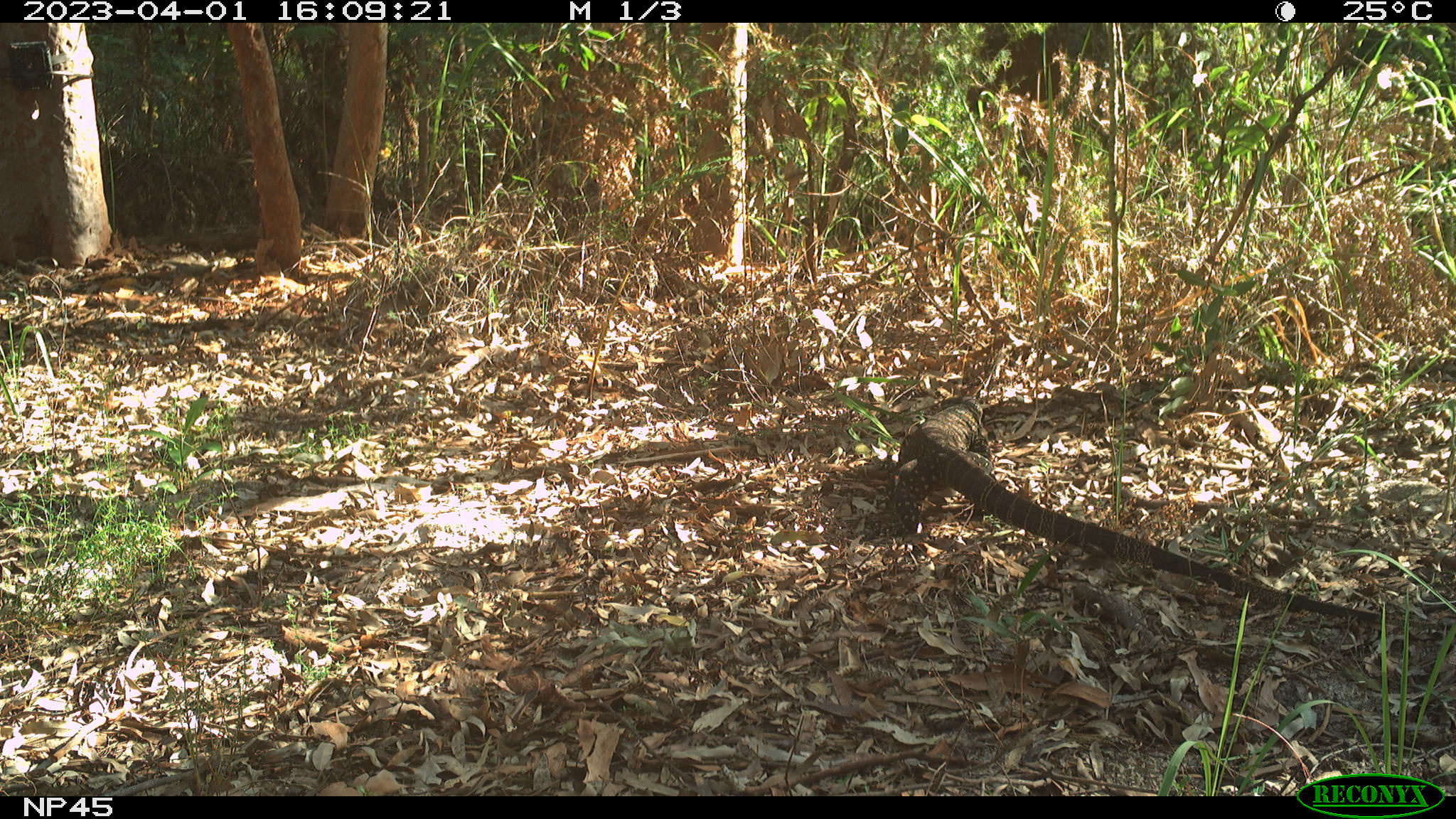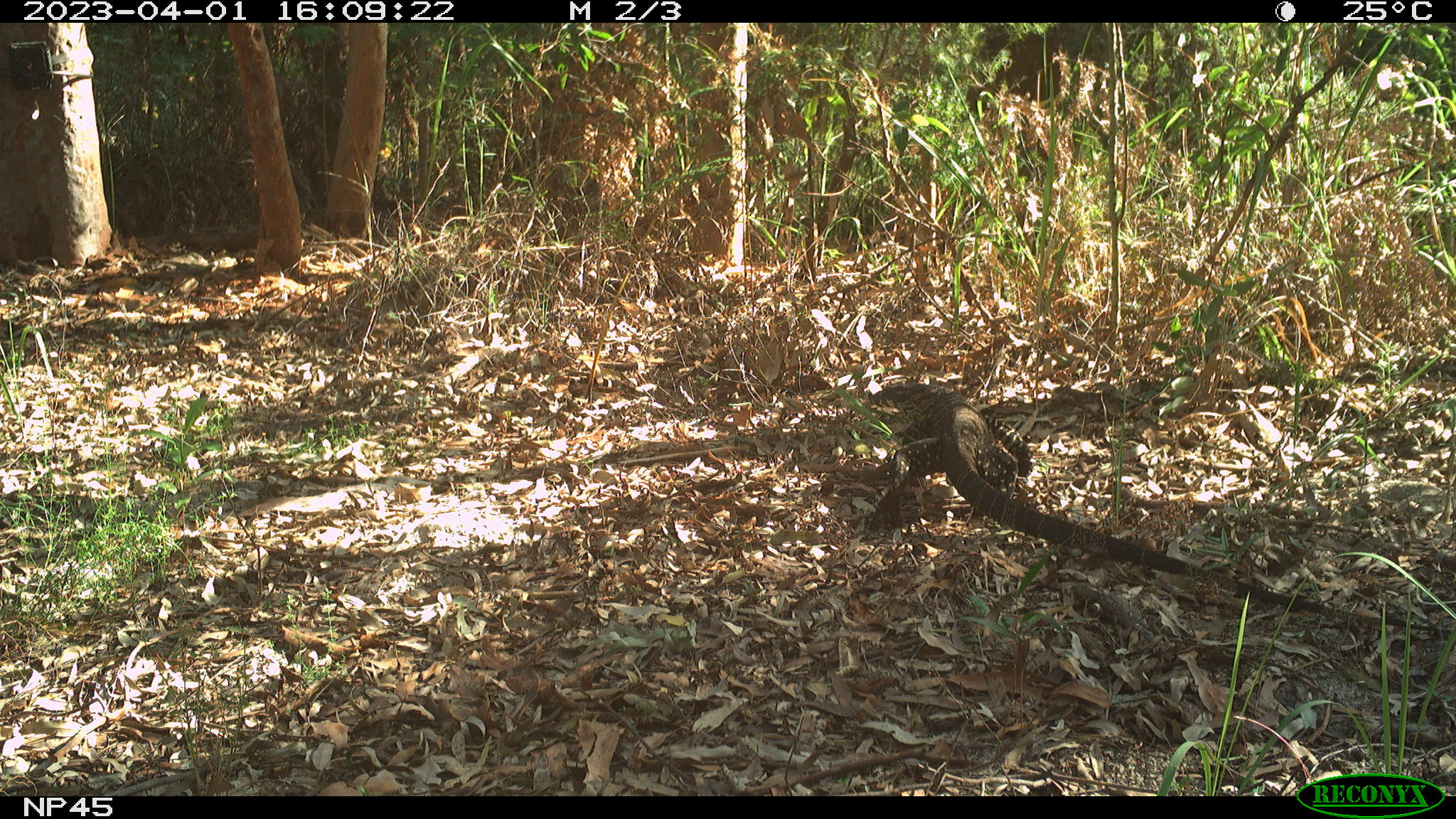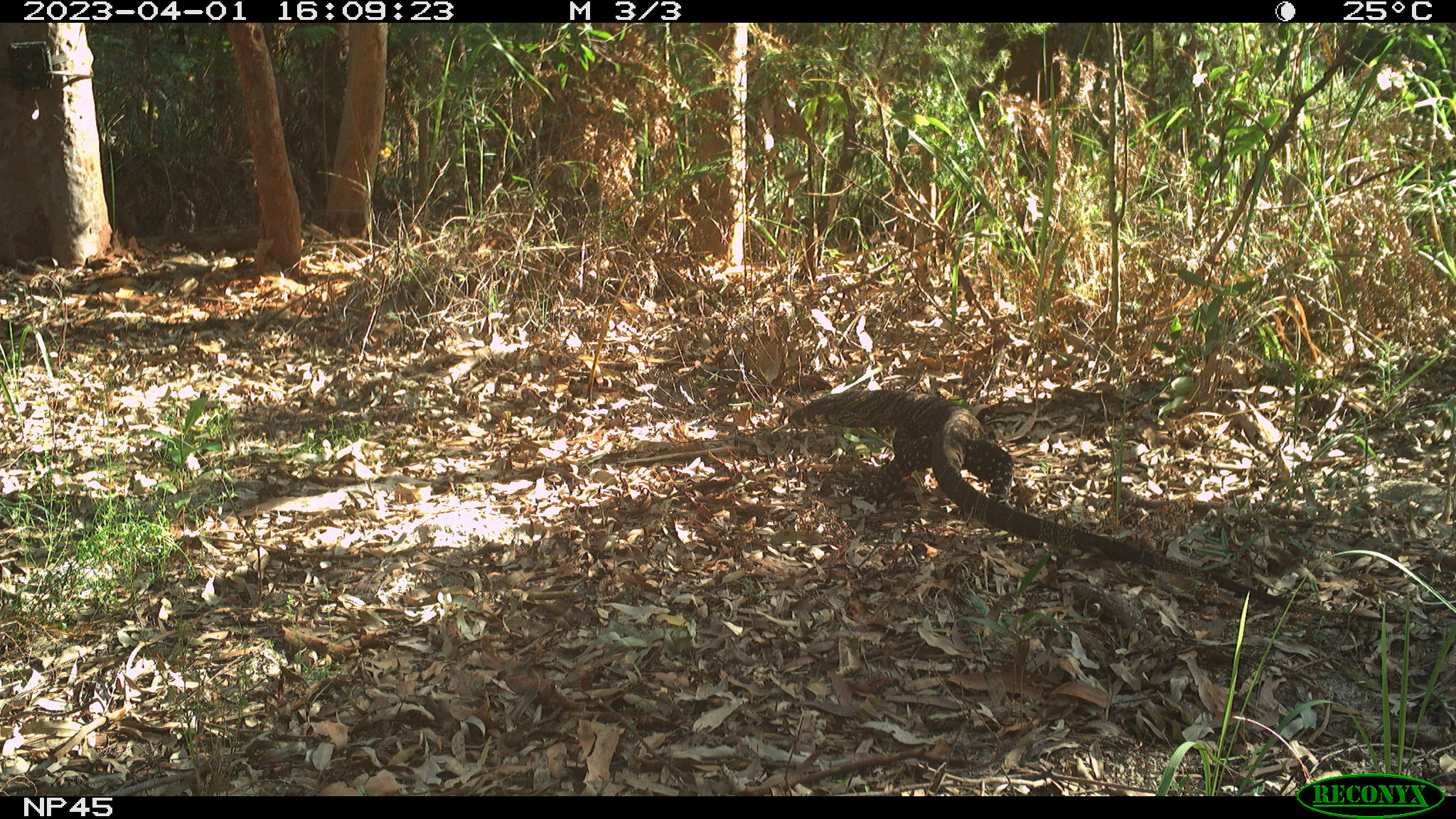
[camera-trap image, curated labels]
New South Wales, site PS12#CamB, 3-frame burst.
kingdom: Animalia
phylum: Chordata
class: Reptilia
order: Squamata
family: Varanidae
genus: Varanus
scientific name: Varanus varius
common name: lace monitor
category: goanna